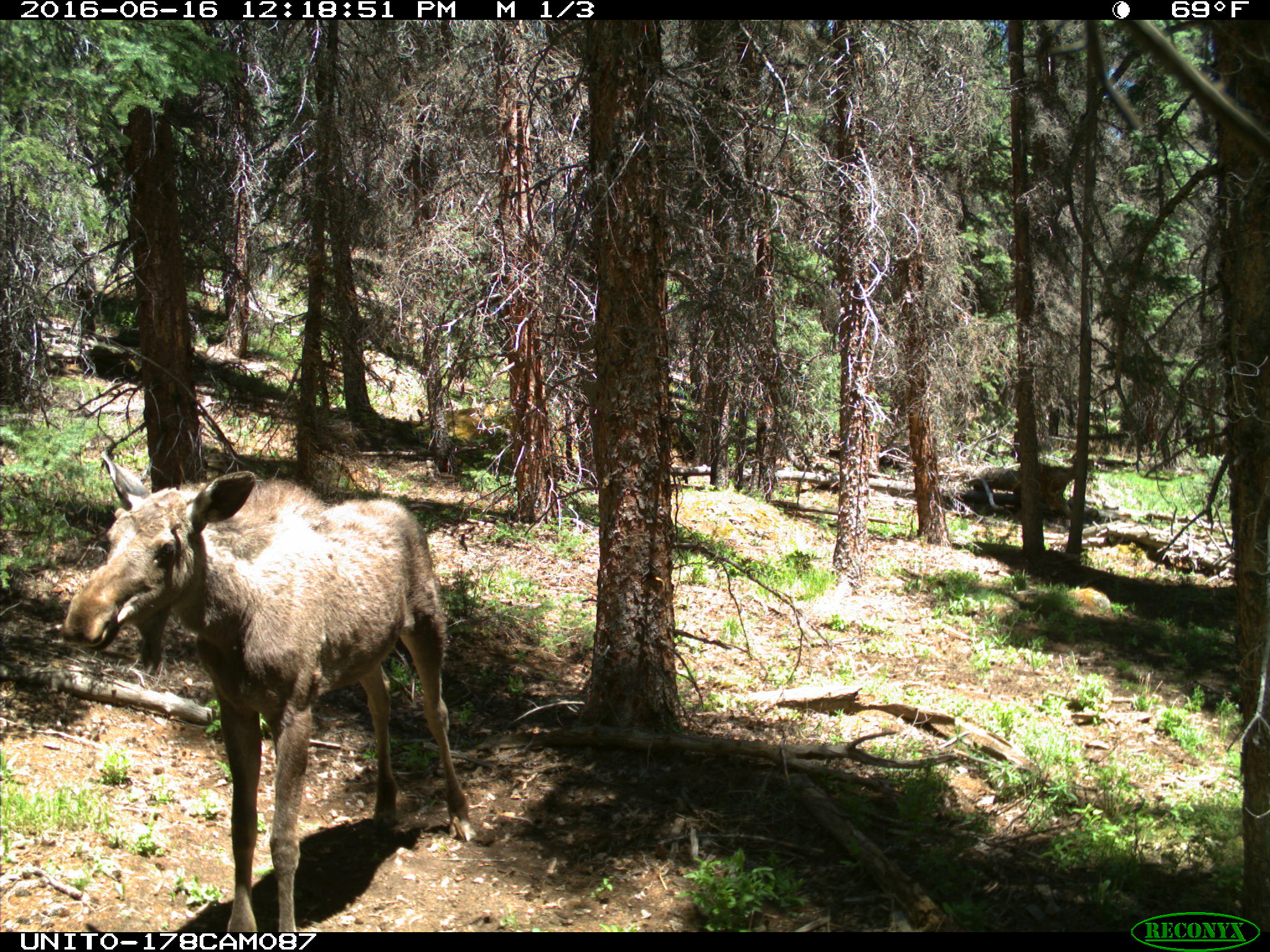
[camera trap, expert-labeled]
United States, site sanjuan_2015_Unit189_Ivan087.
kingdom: Animalia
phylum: Chordata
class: Mammalia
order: Artiodactyla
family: Cervidae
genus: Alces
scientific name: Alces alces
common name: moose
Alces alces (moose).